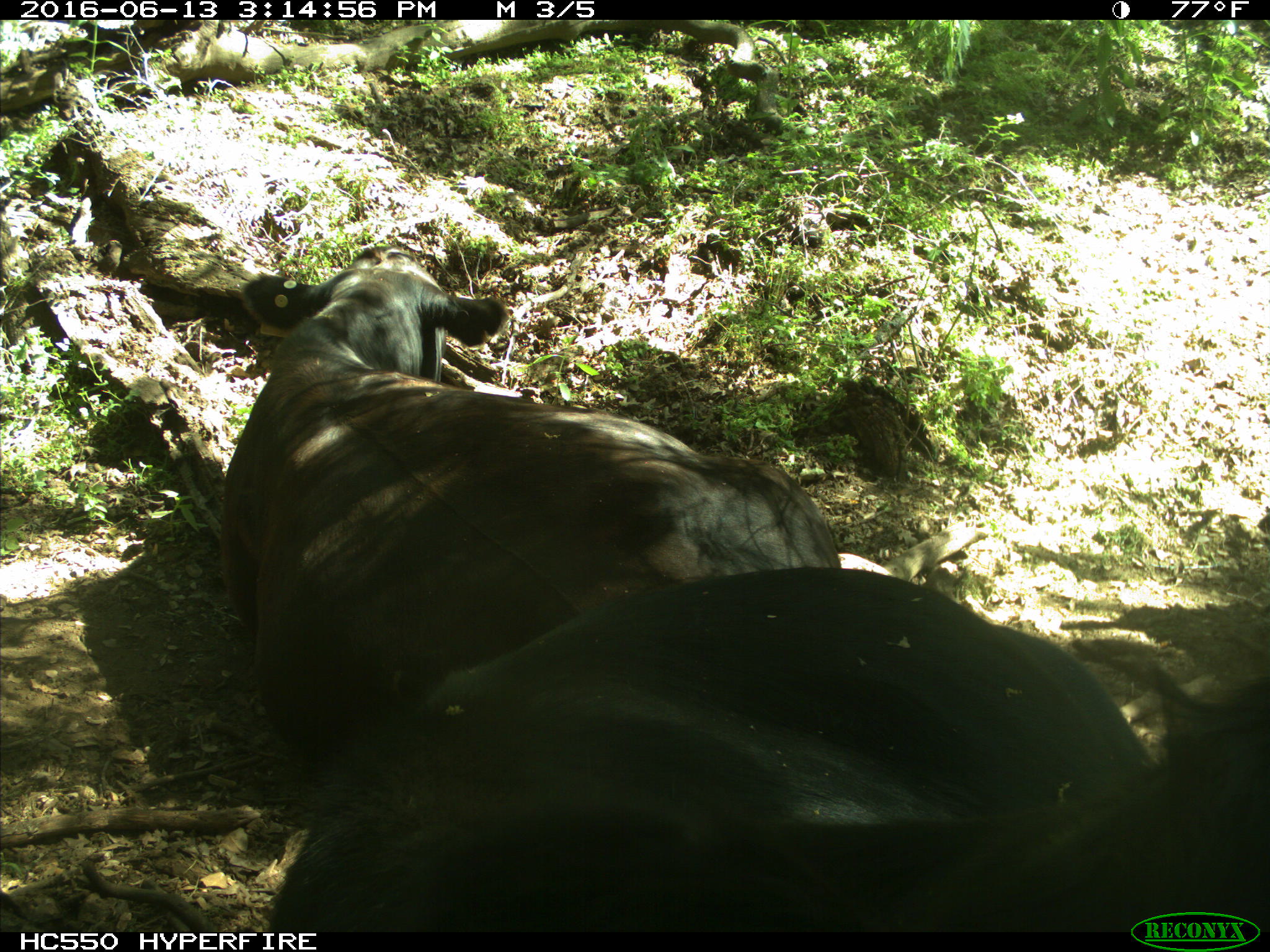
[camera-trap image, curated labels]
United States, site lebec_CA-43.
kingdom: Animalia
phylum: Chordata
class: Mammalia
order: Artiodactyla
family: Bovidae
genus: Bos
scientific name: Bos taurus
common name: domestic cow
Bos taurus (domestic cow).